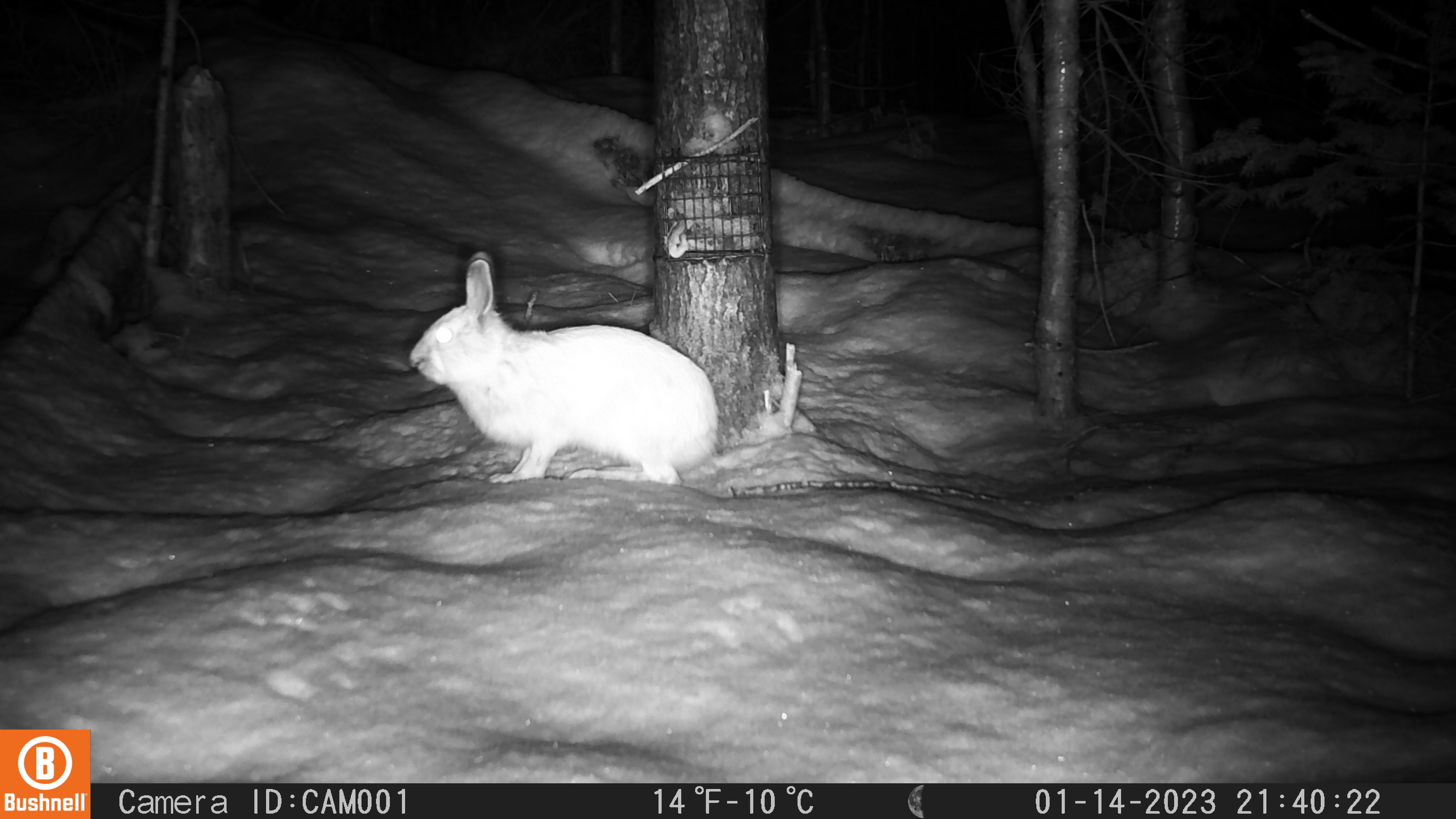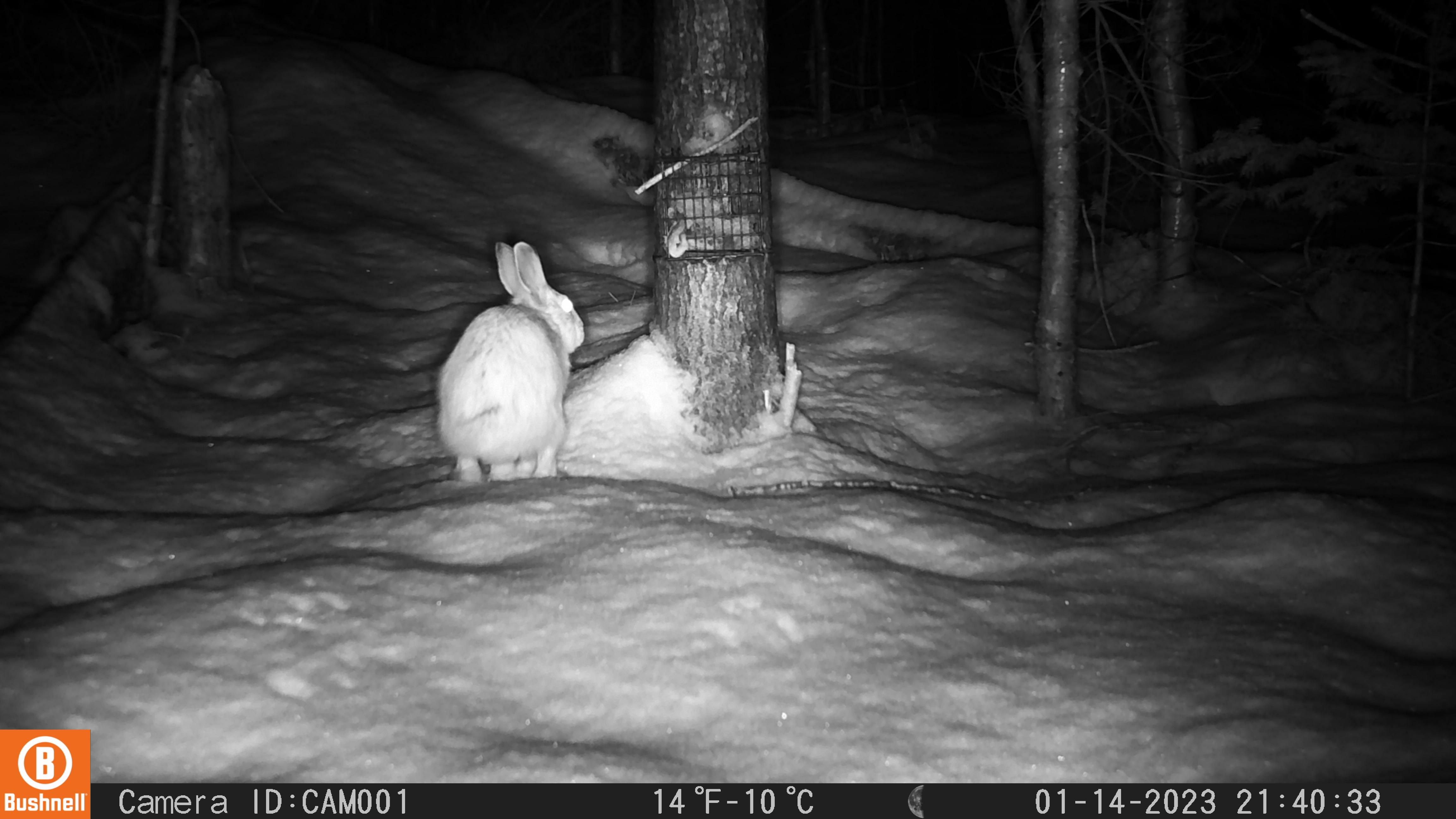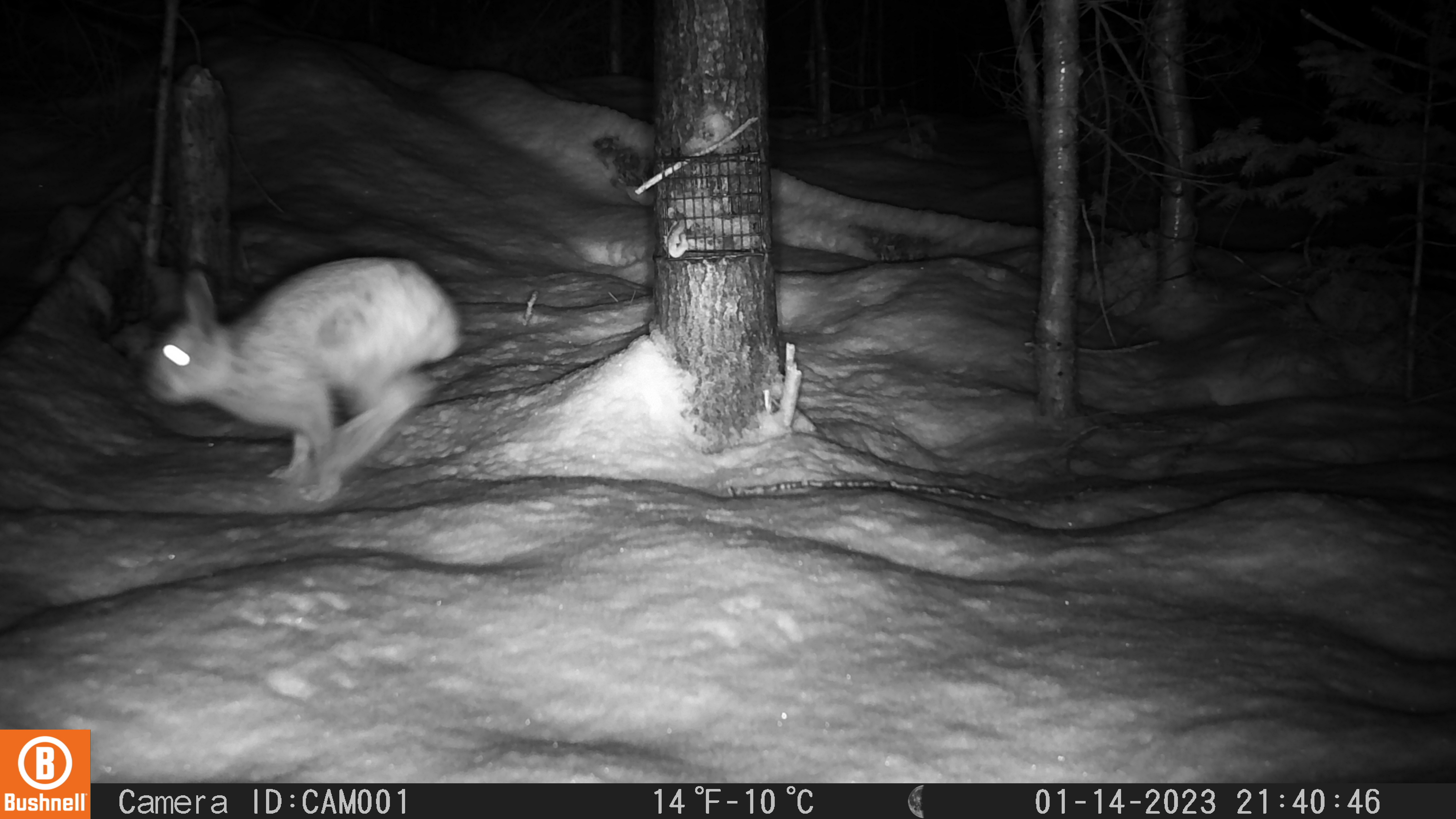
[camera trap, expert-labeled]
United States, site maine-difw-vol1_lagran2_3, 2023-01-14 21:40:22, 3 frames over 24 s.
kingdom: Animalia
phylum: Chordata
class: Mammalia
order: Lagomorpha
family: Leporidae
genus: Lepus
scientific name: Lepus americanus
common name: snowshoe hare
Snowshoe hare (Lepus americanus).